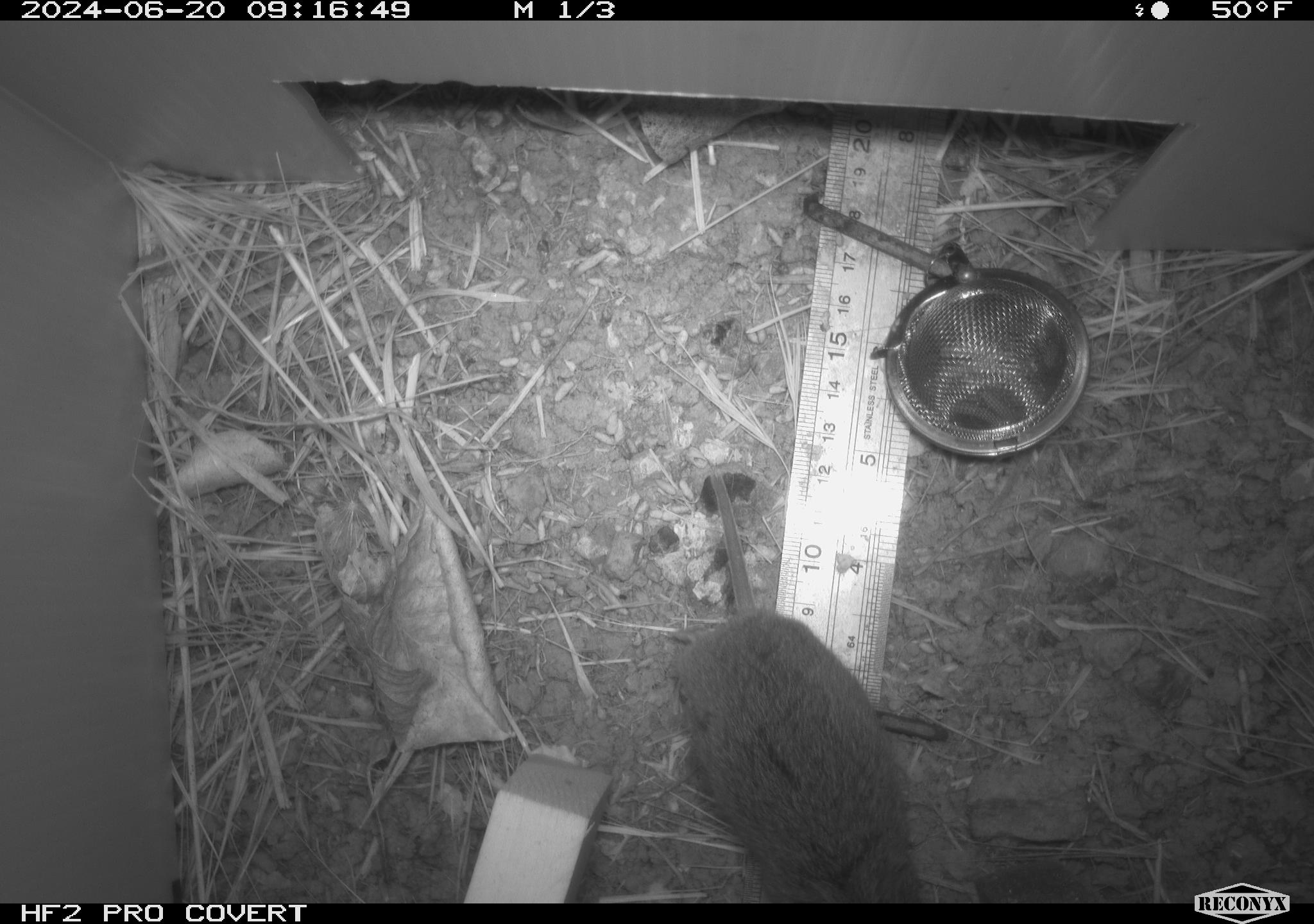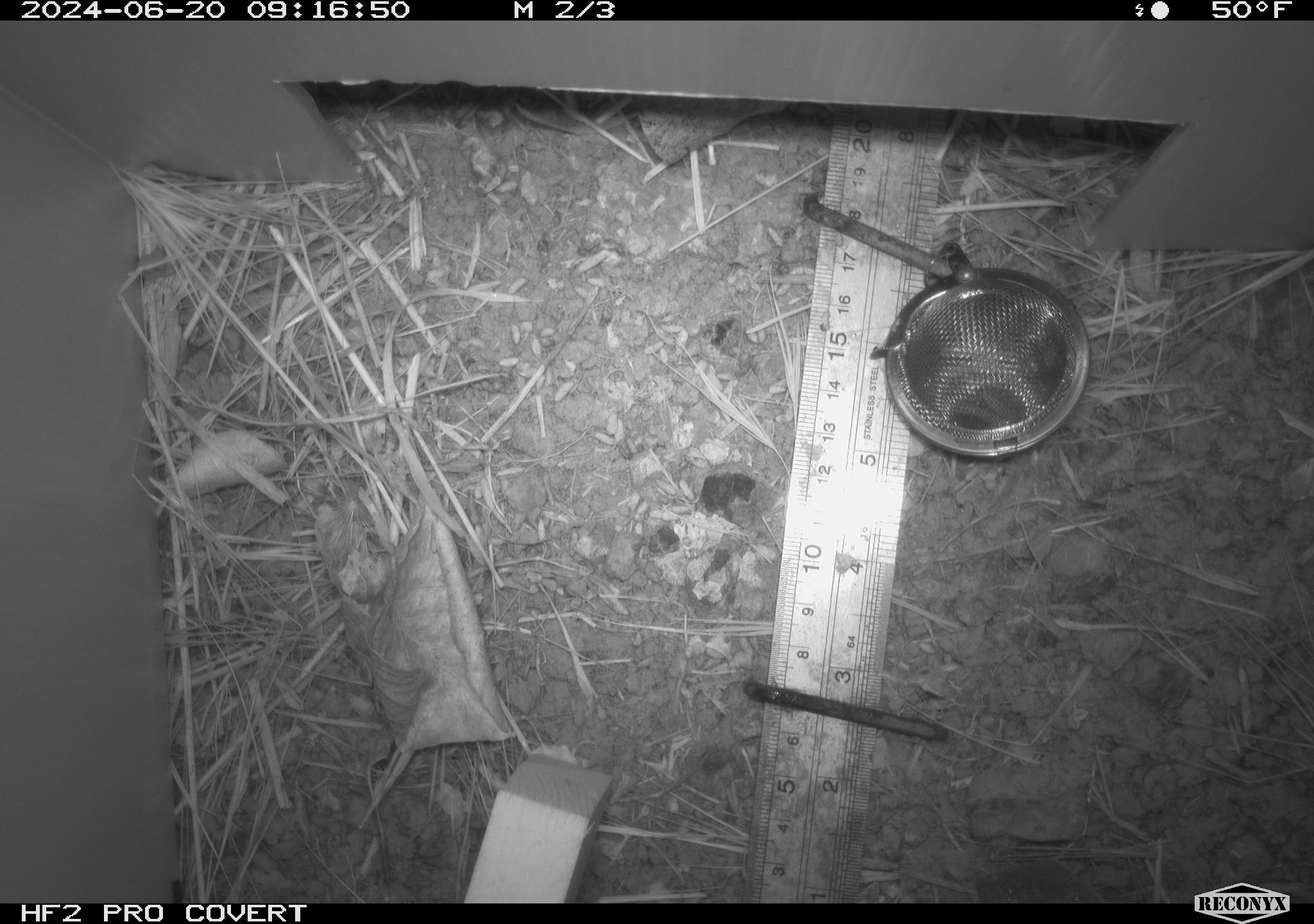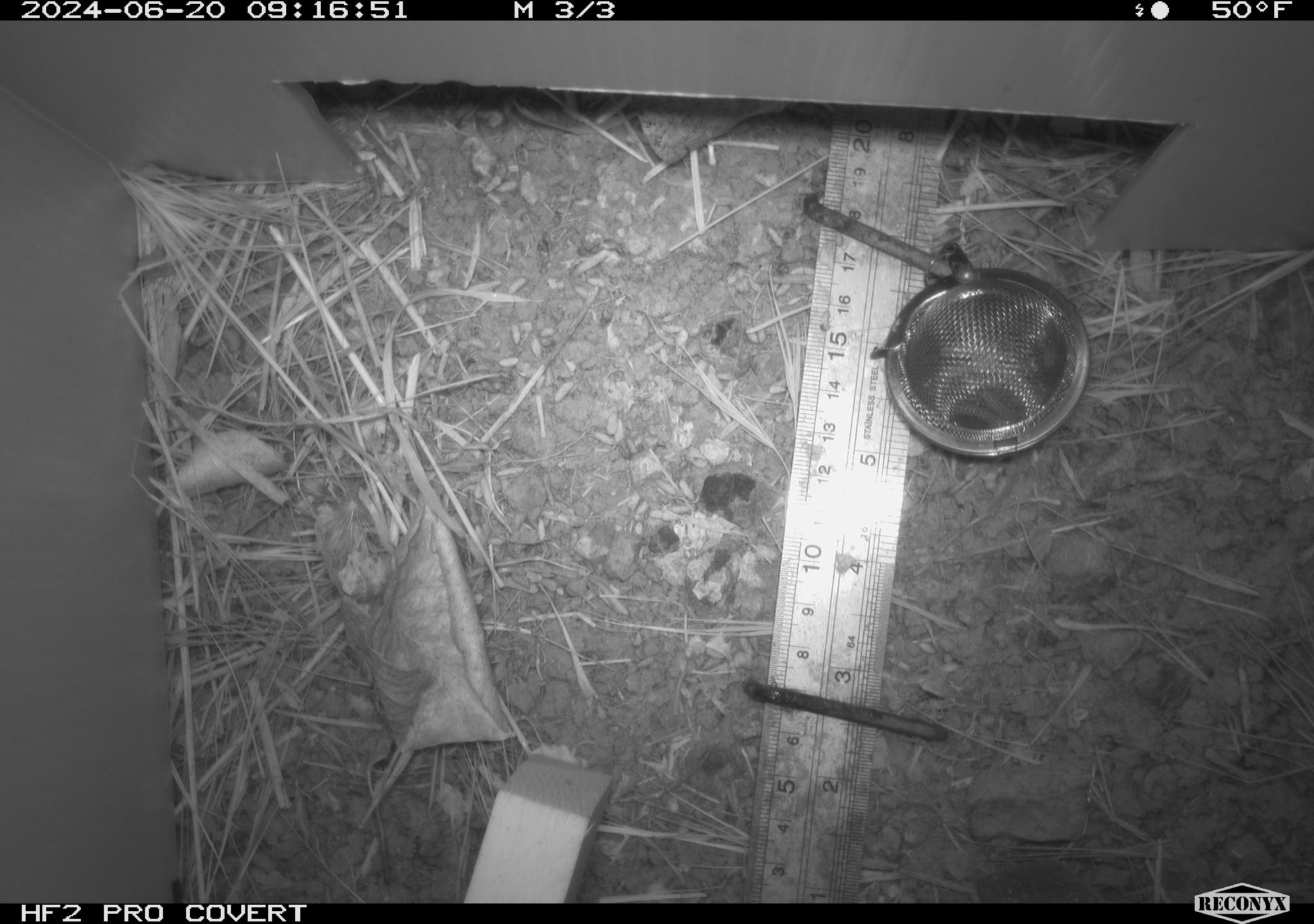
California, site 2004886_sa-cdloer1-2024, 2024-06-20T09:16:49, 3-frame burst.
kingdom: Animalia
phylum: Chordata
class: Mammalia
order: Rodentia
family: Cricetidae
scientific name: Arvicolinae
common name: voles, lemmings, and muskrats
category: arvicolinae subfamily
Arvicolinae subfamily (voles, lemmings, and muskrats) (Arvicolinae).